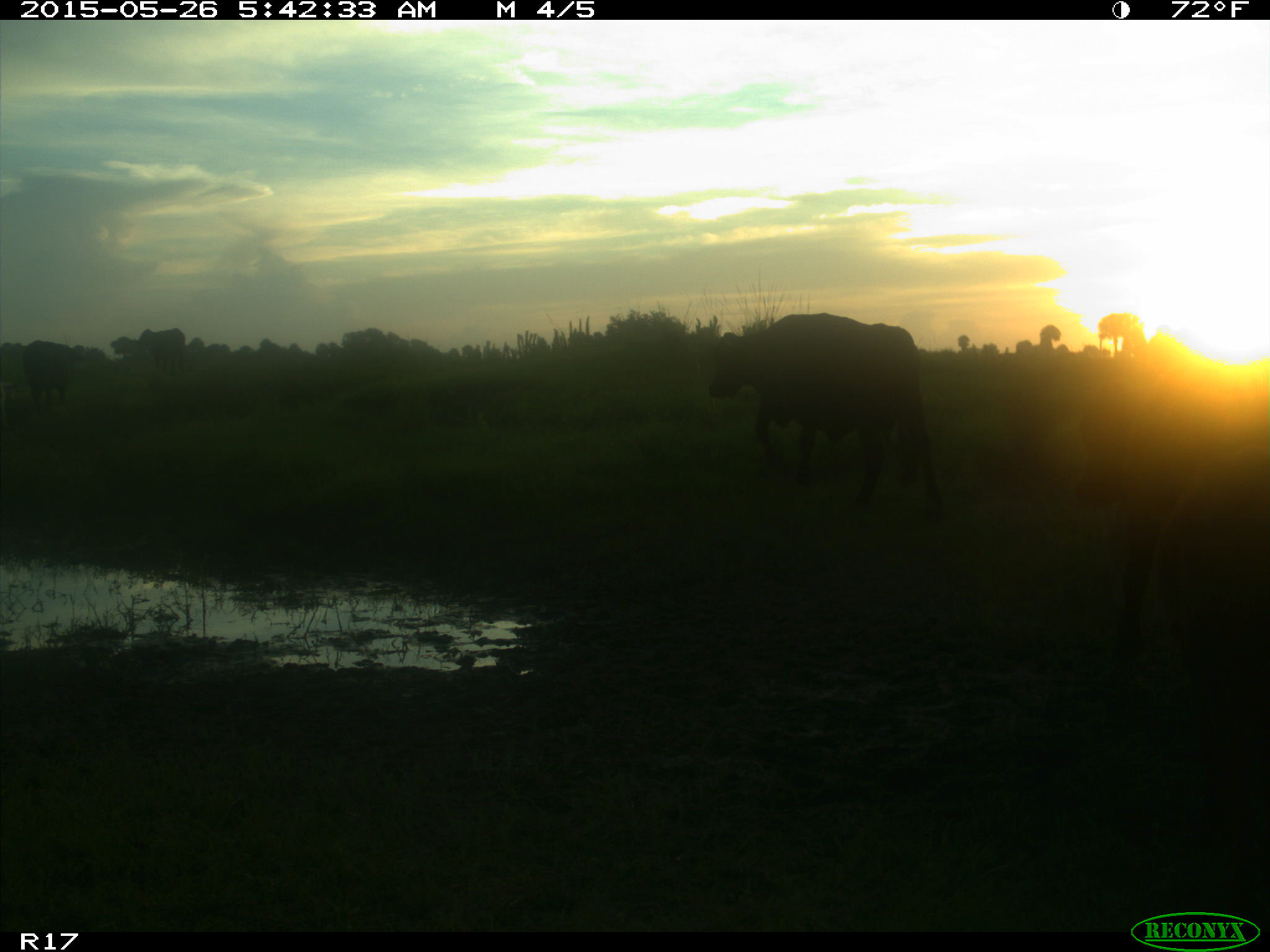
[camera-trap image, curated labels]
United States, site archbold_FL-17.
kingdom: Animalia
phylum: Chordata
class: Mammalia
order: Artiodactyla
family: Bovidae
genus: Bos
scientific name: Bos taurus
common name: domestic cow